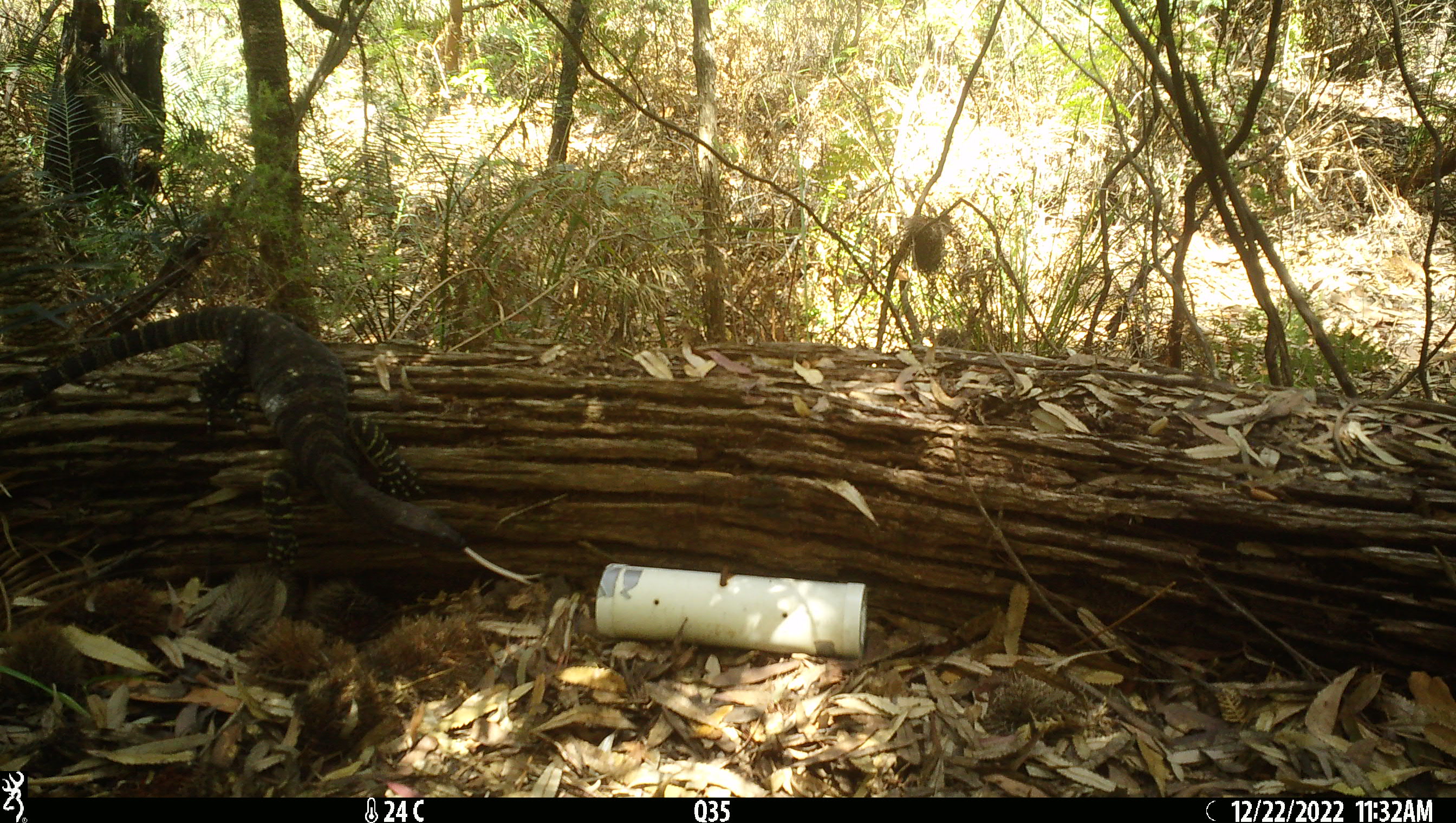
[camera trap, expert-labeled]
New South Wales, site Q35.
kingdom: Animalia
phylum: Chordata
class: Reptilia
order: Squamata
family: Varanidae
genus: Varanus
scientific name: Varanus varius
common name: lace monitor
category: goanna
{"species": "goanna (lace monitor) (Varanus varius)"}